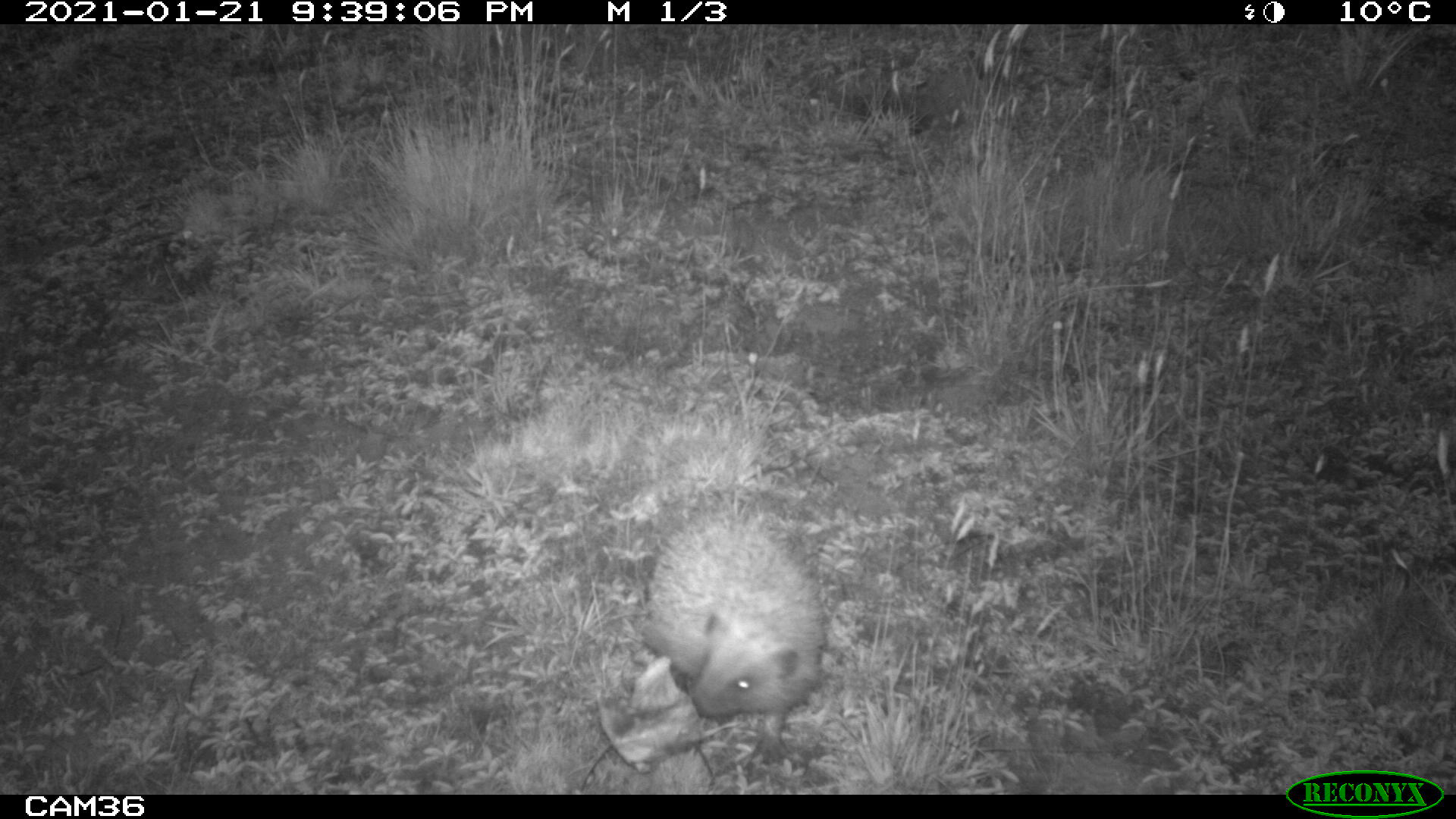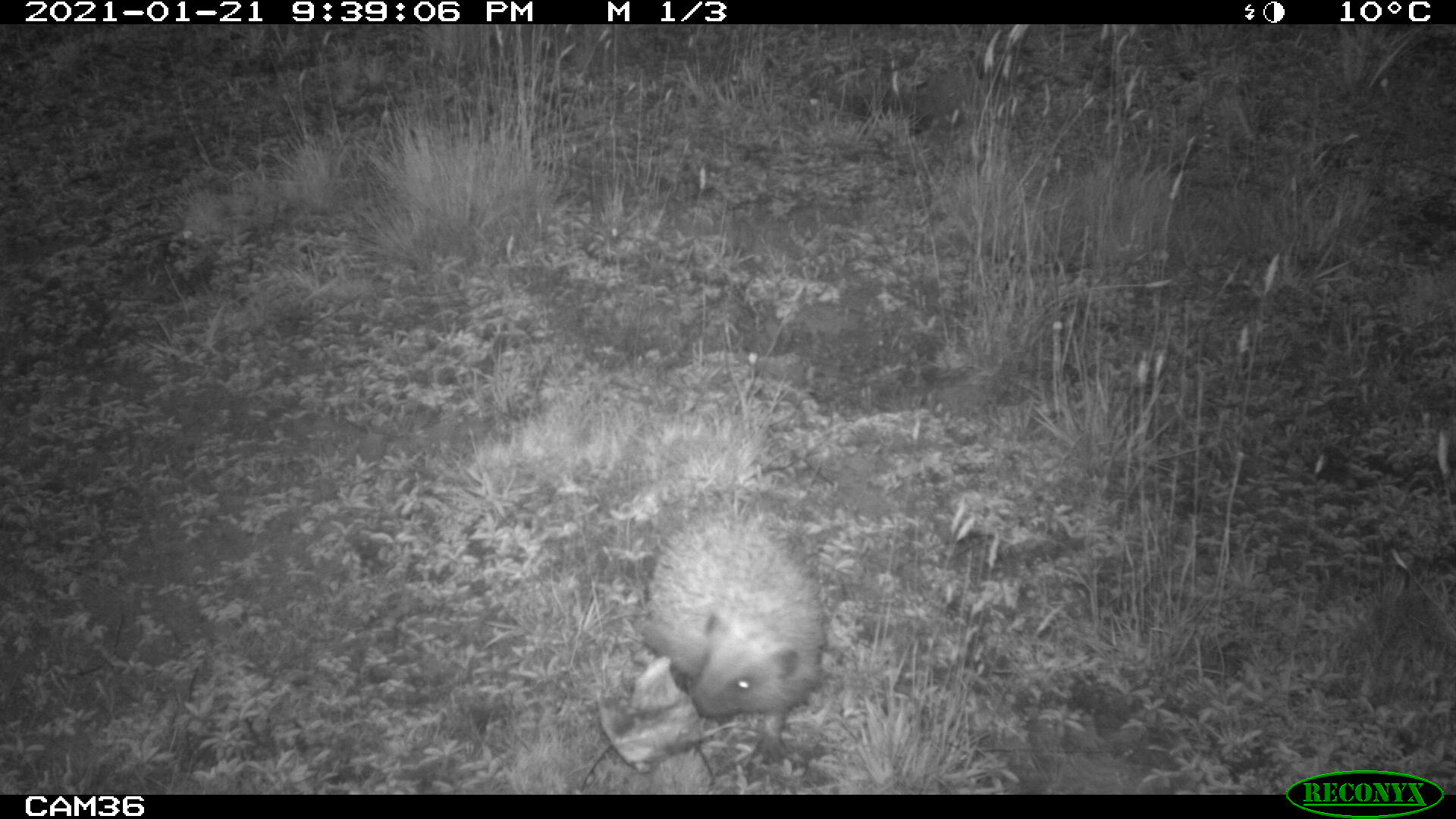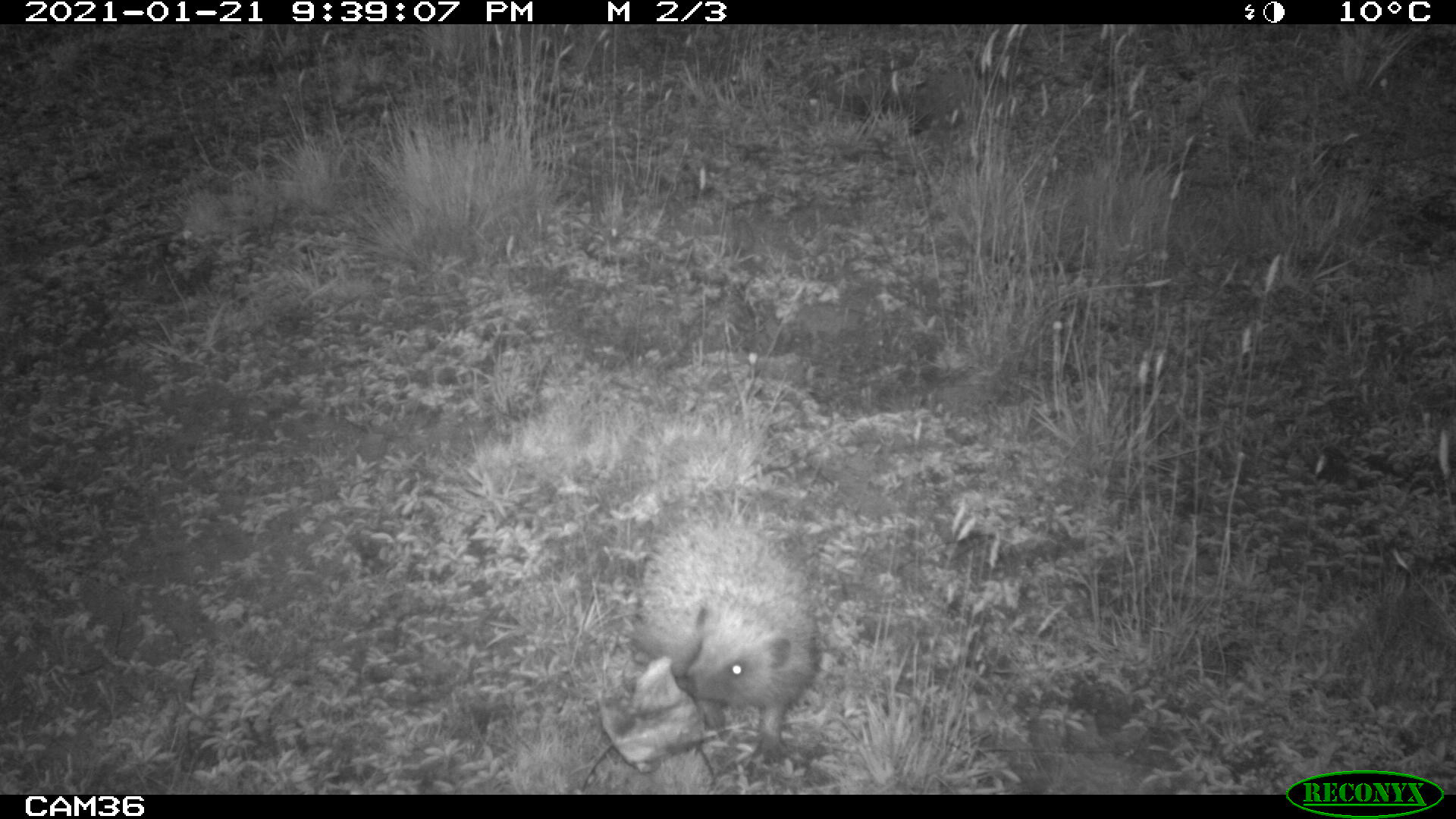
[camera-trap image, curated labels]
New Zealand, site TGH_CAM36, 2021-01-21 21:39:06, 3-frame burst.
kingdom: Animalia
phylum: Chordata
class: Mammalia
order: Eulipotyphla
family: Erinaceidae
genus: Erinaceus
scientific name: Erinaceus europaeus europaeus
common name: european hedgehog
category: hedgehog